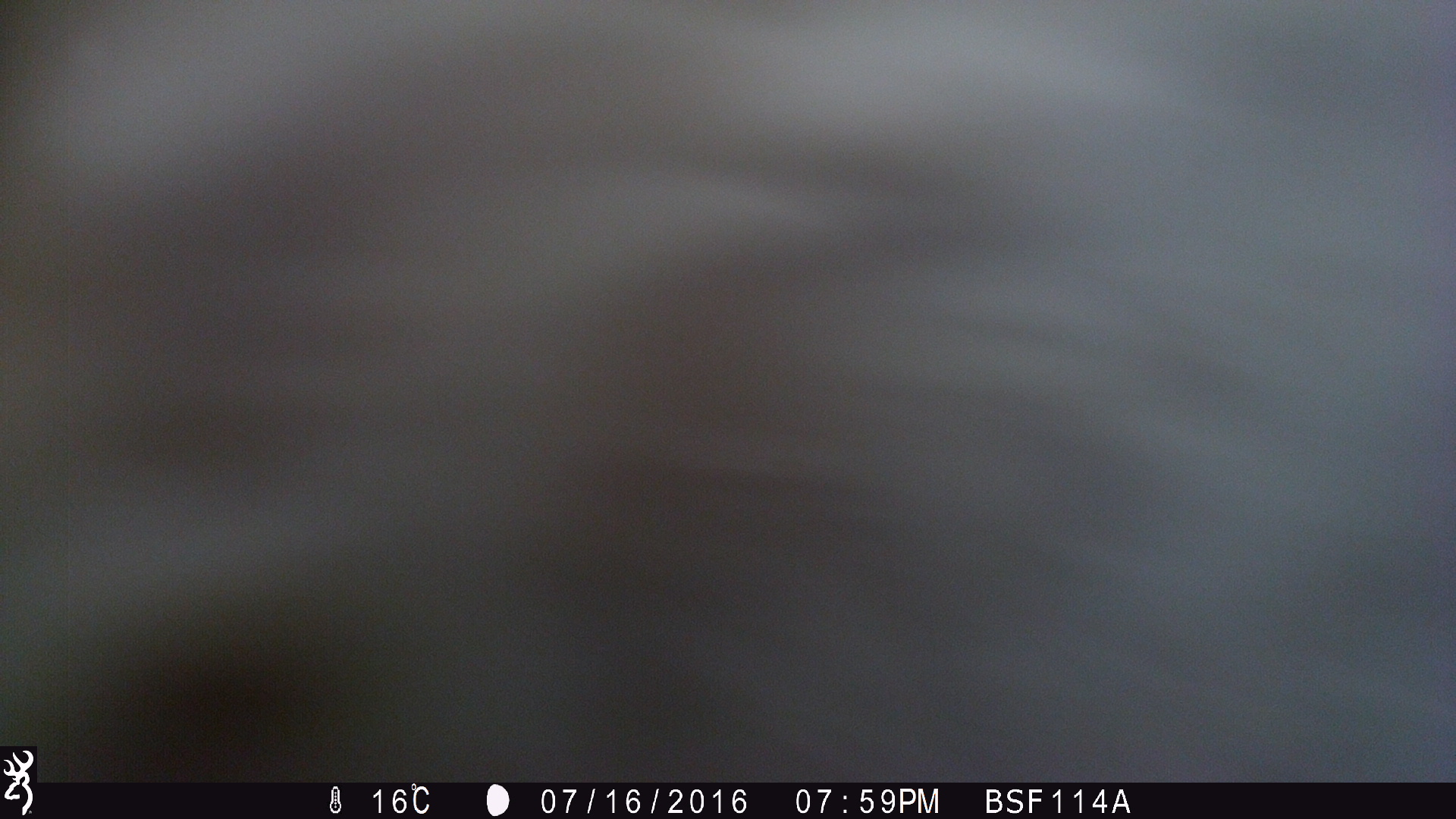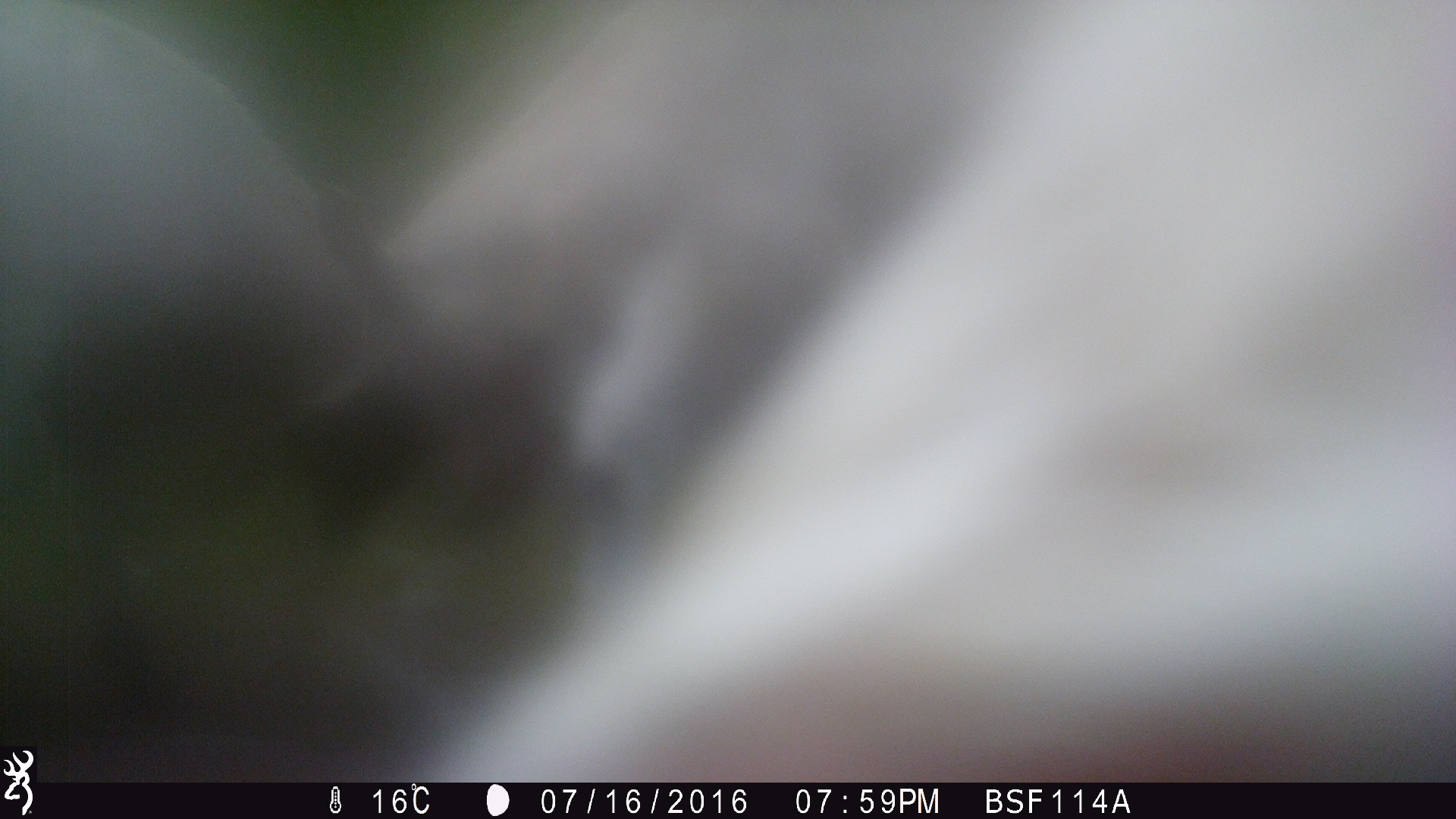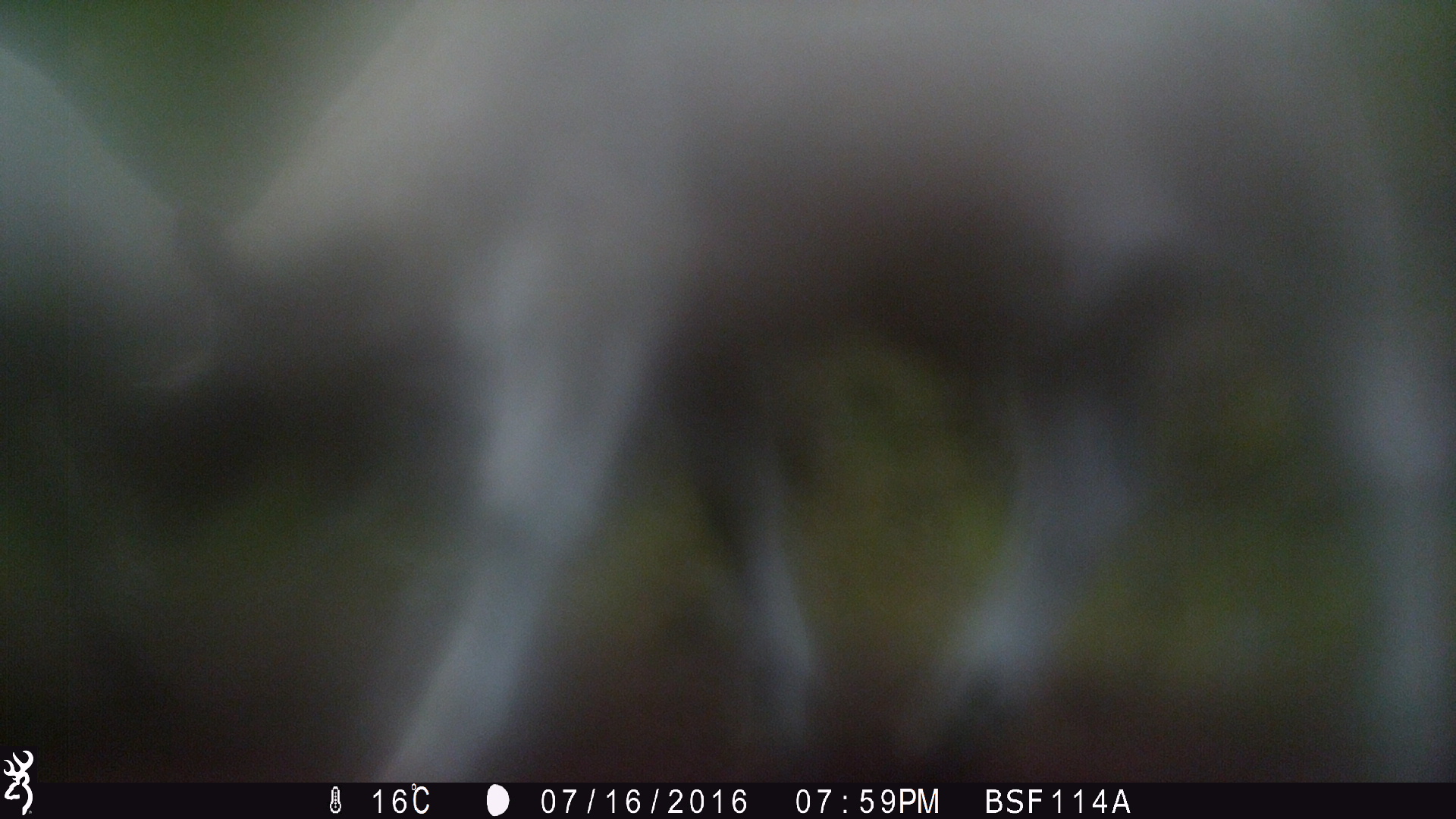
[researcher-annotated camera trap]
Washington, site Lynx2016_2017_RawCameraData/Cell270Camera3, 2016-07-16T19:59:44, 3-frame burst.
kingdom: Animalia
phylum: Chordata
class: Mammalia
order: Artiodactyla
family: Bovidae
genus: Bos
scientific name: Bos taurus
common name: domestic cattle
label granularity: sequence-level